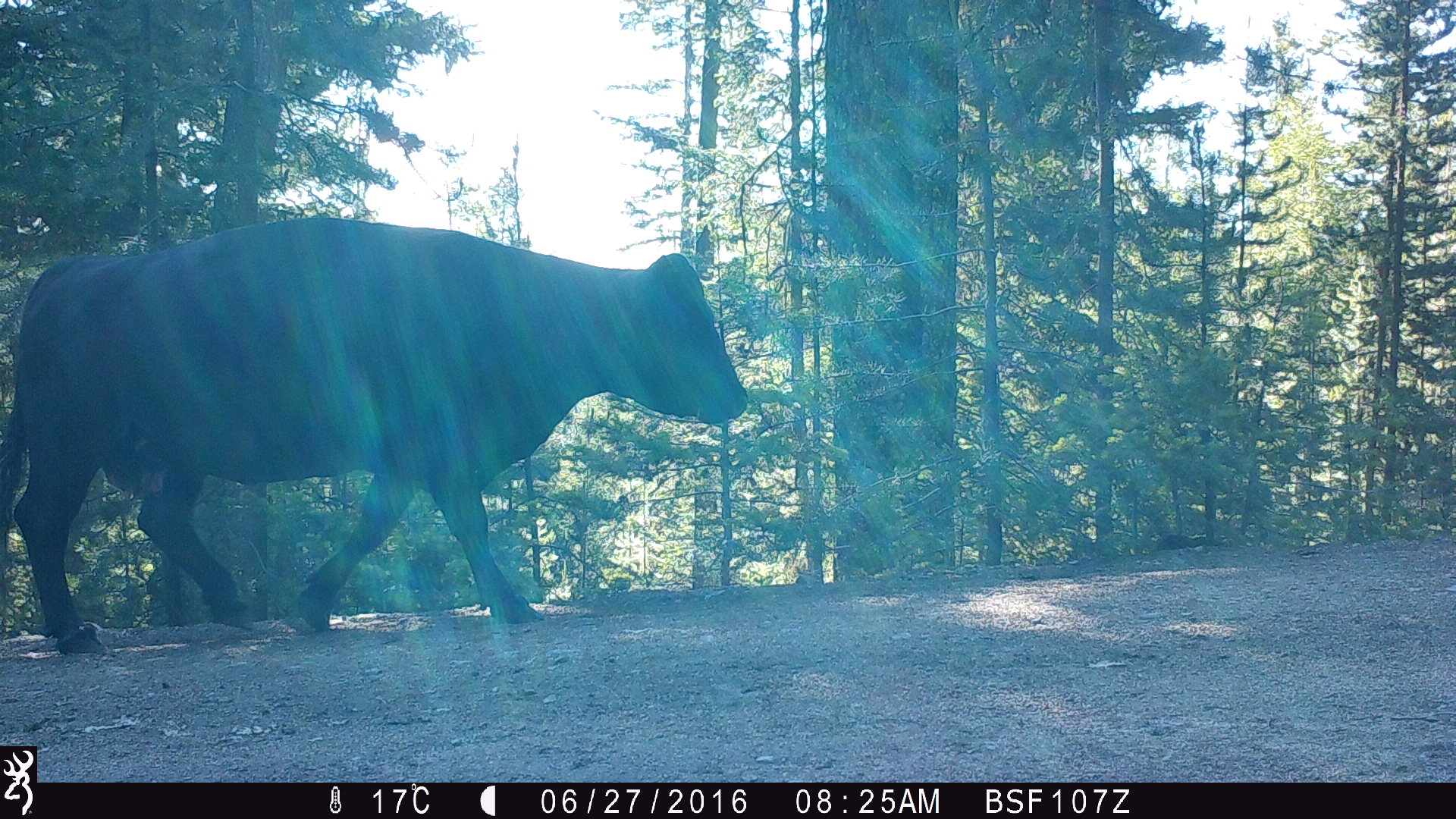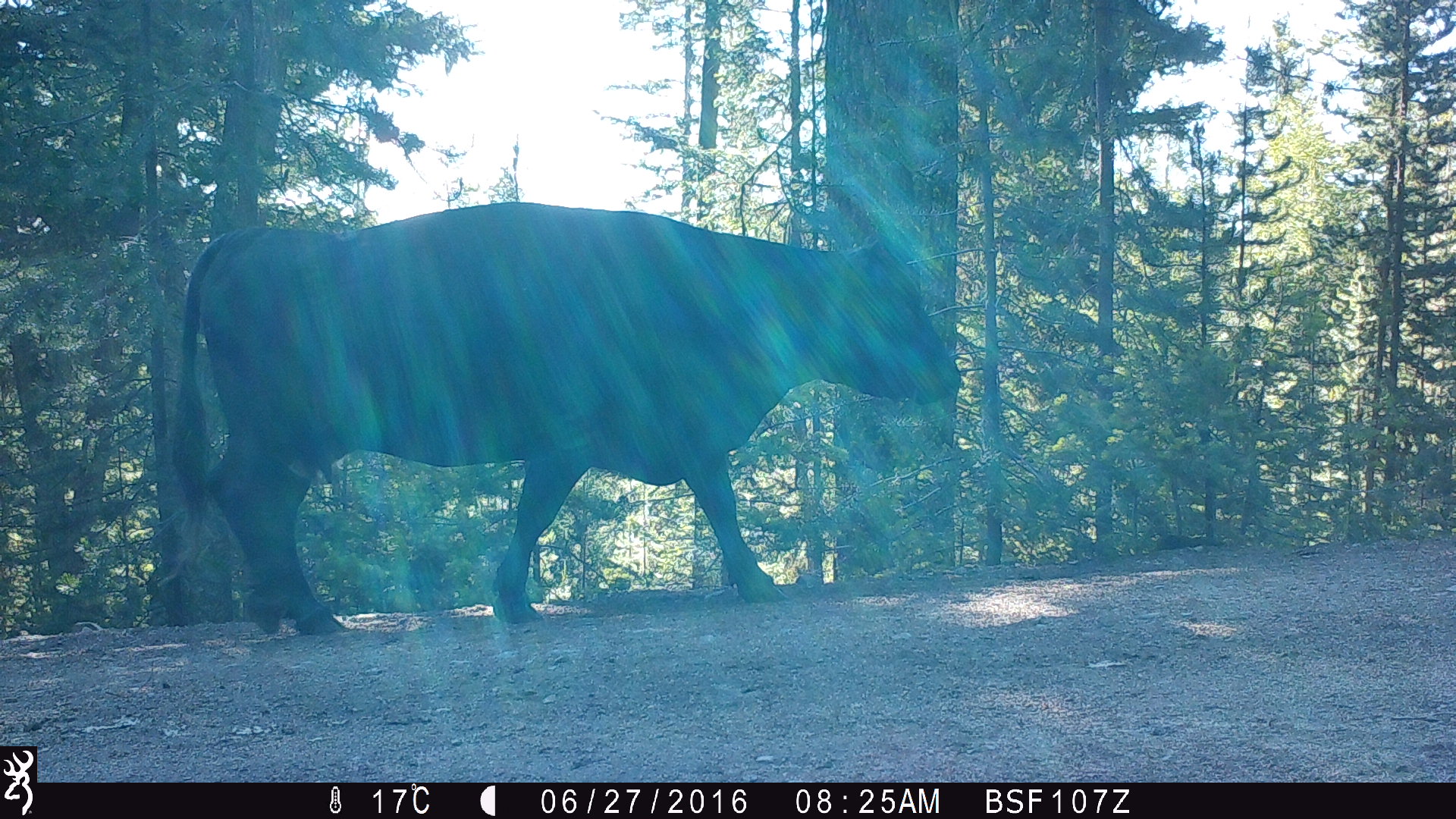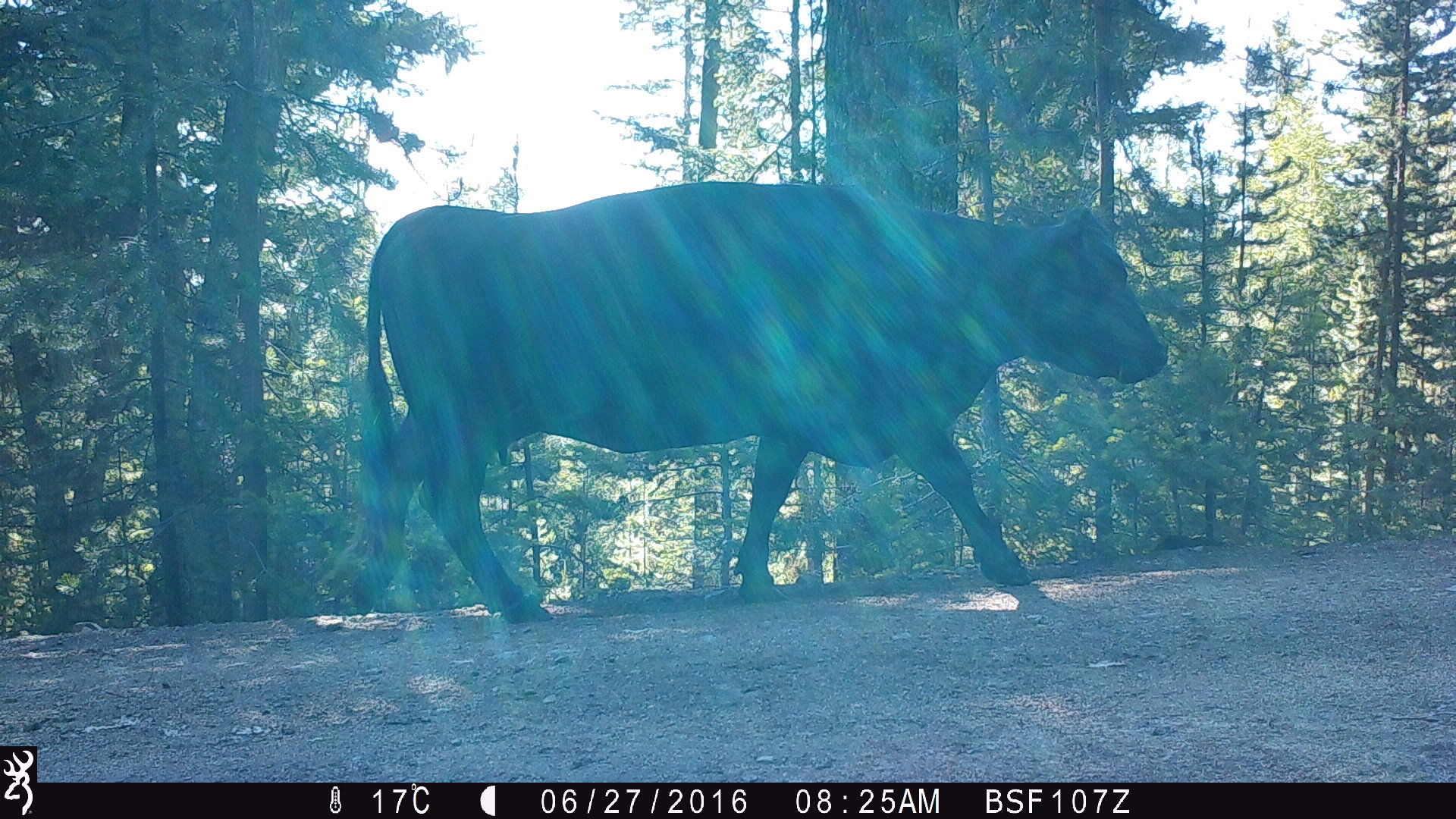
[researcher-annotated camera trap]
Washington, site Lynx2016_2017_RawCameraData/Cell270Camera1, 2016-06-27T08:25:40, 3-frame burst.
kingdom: Animalia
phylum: Chordata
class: Mammalia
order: Artiodactyla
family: Bovidae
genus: Bos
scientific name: Bos taurus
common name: domestic cattle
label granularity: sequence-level